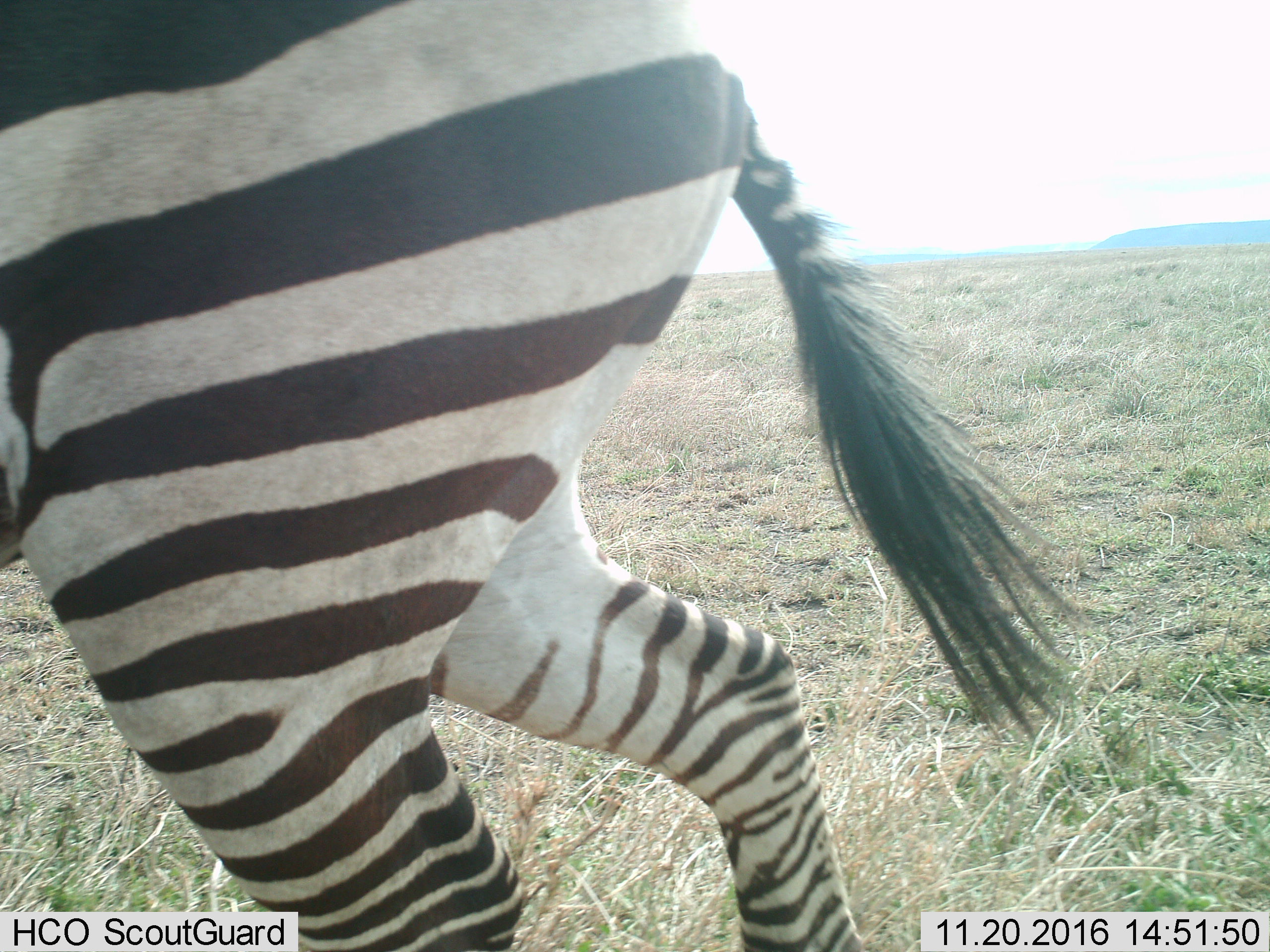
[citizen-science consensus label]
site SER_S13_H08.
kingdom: Animalia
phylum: Chordata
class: Mammalia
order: Perissodactyla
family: Equidae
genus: Equus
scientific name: Equus quagga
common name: plains zebra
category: zebraplains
Zebraplains (plains zebra) (Equus quagga), count 1. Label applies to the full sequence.